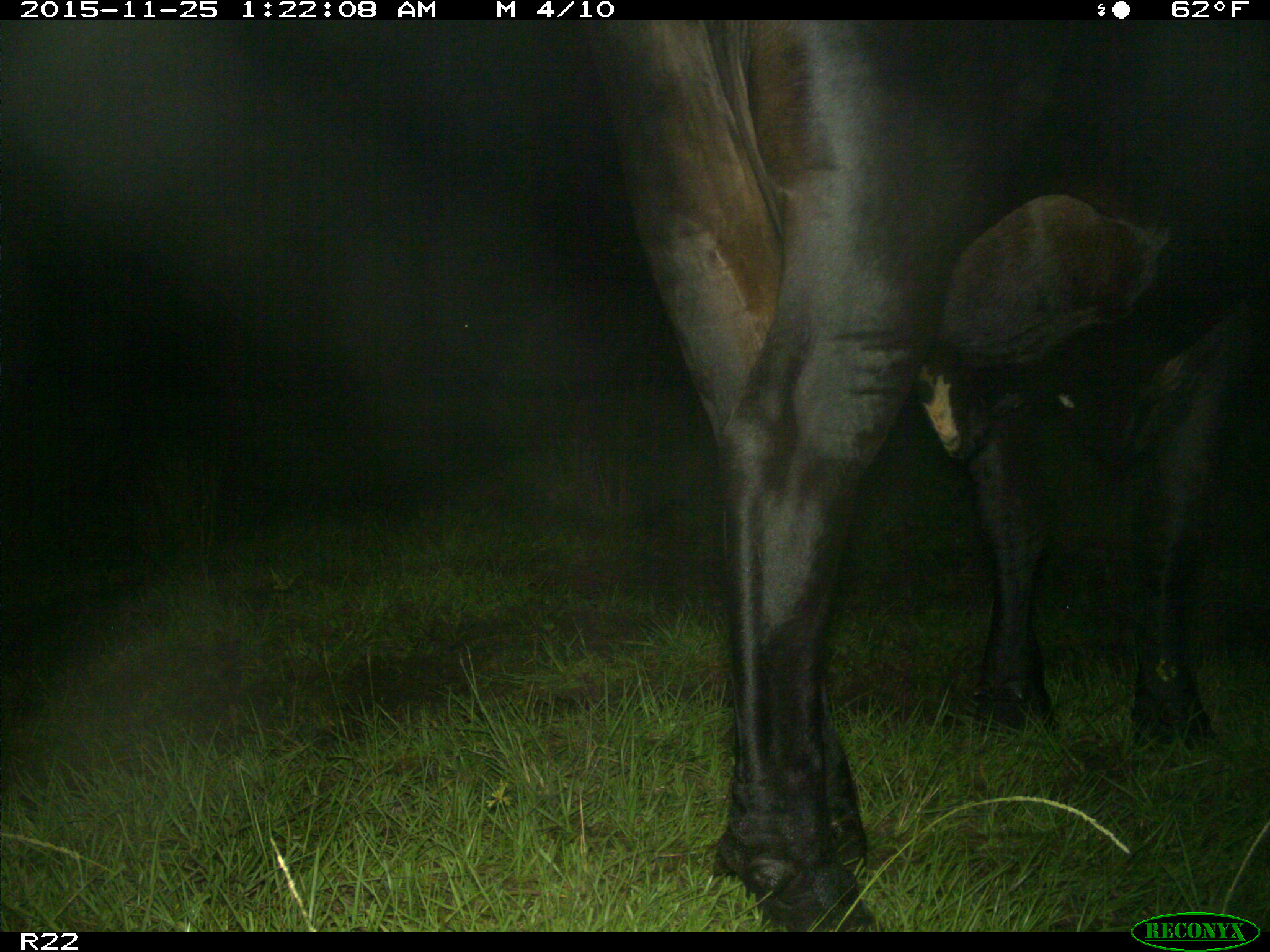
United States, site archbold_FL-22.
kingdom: Animalia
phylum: Chordata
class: Mammalia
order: Artiodactyla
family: Bovidae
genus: Bos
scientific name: Bos taurus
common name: domestic cow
Bos taurus (domestic cow).